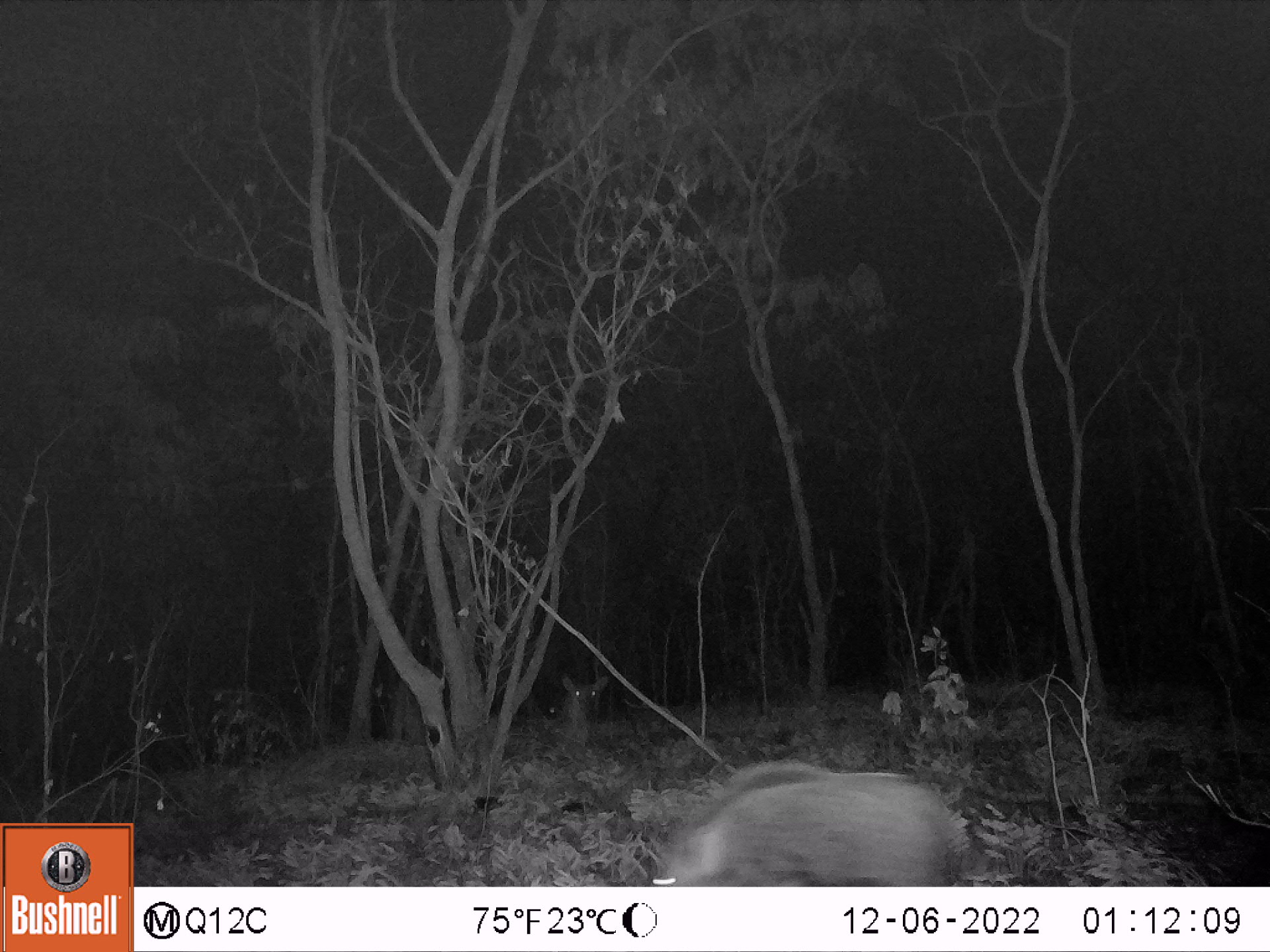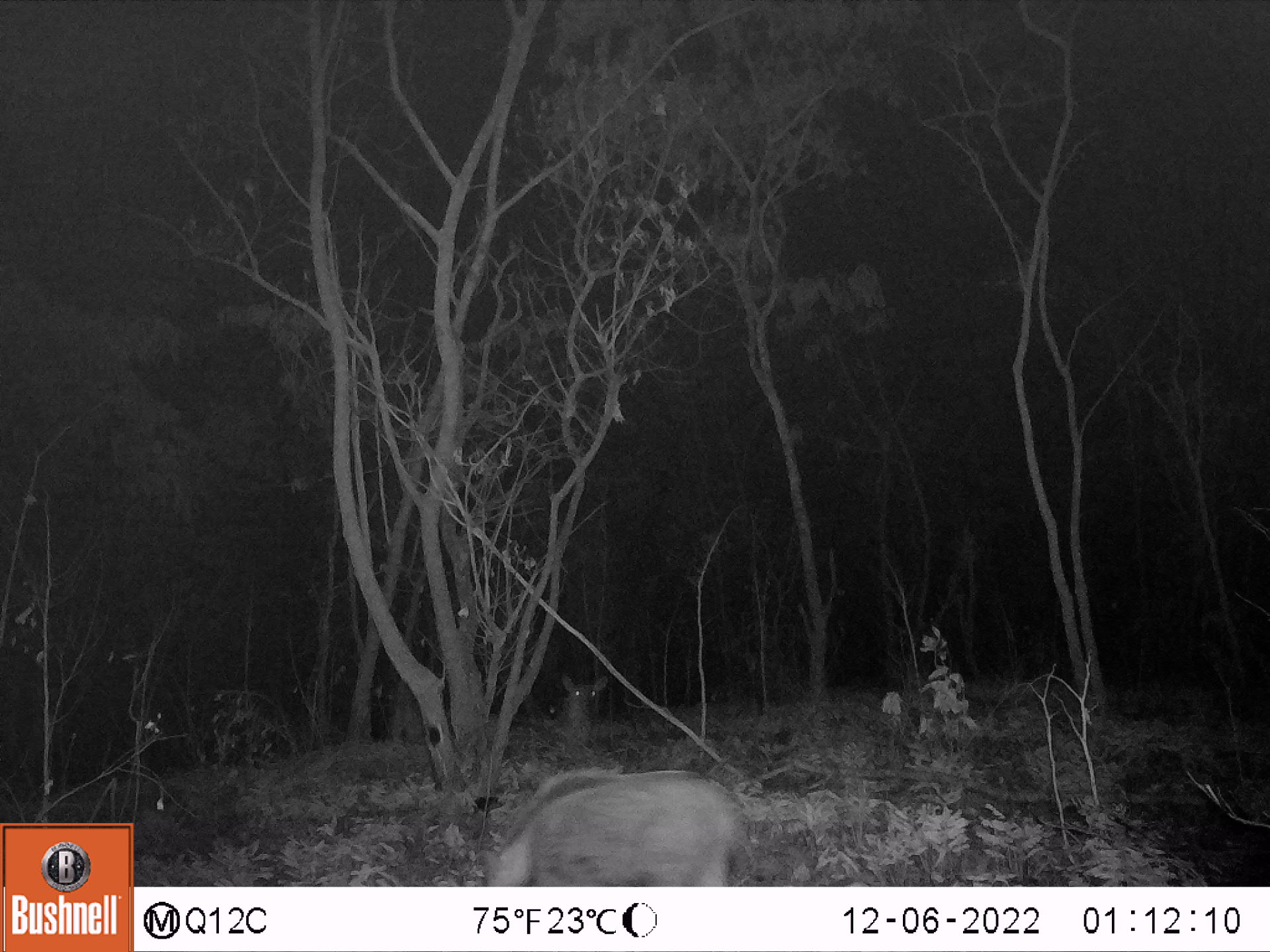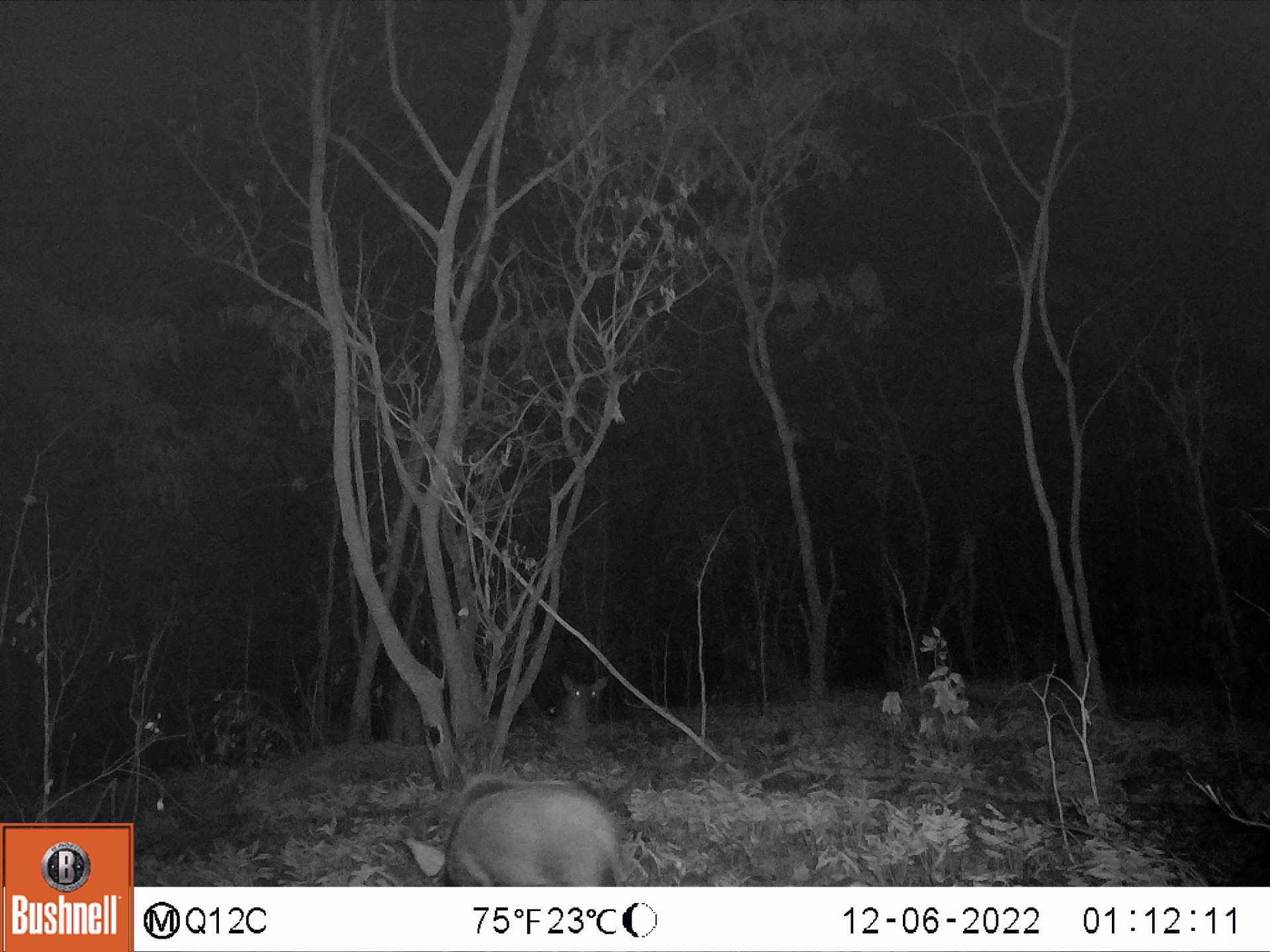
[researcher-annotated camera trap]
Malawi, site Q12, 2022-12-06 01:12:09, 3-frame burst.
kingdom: Animalia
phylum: Chordata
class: Mammalia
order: Artiodactyla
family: Suidae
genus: Potamochoerus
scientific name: Potamochoerus larvatus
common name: bushpig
Bushpig (Potamochoerus larvatus), count 1.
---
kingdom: Animalia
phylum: Chordata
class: Mammalia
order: Artiodactyla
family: Bovidae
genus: Kobus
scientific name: Kobus ellipsiprymnus ellipsiprymnus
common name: common waterbuck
Common waterbuck (Kobus ellipsiprymnus ellipsiprymnus), count 1.